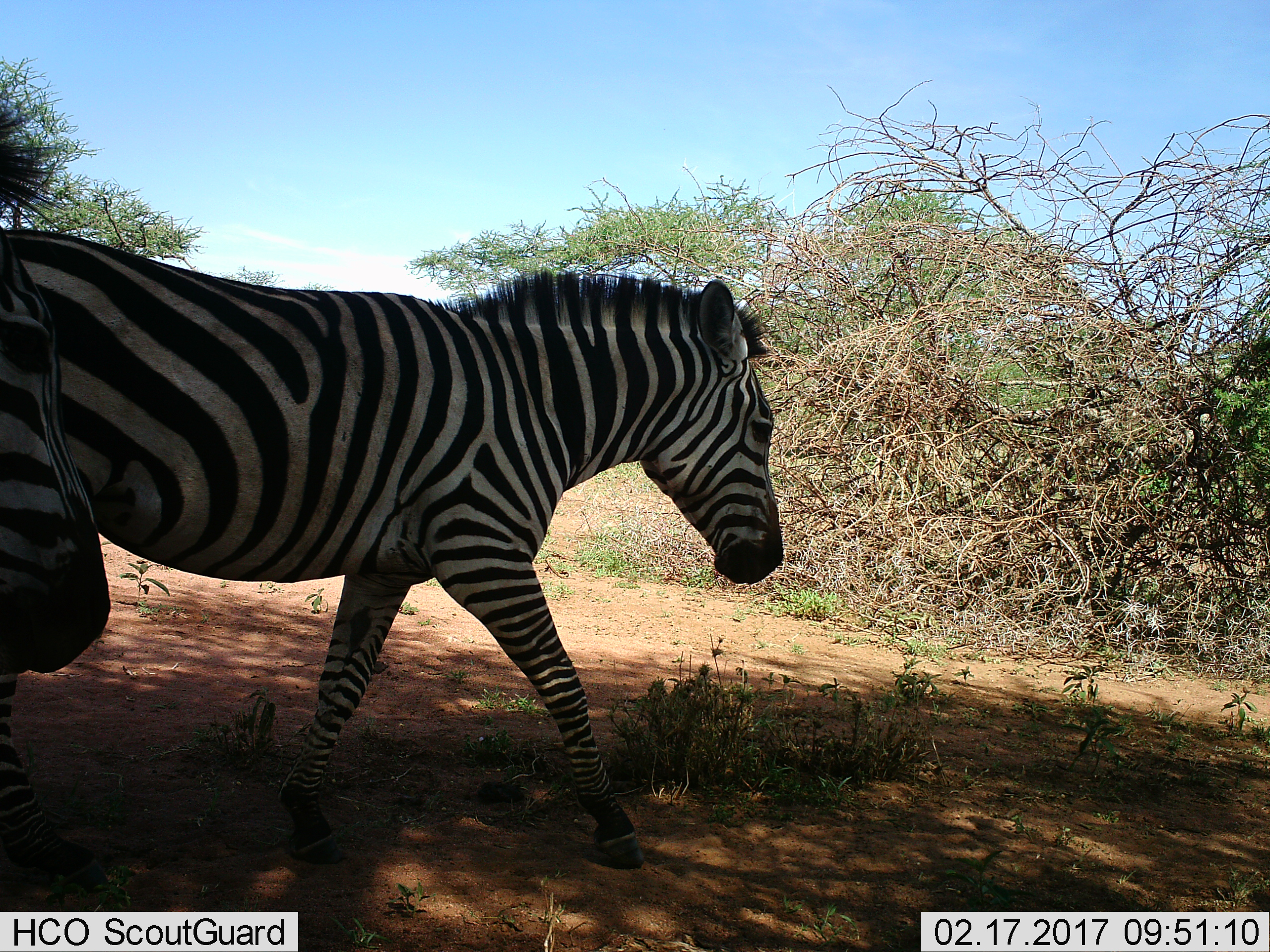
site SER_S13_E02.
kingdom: Animalia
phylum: Chordata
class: Mammalia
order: Perissodactyla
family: Equidae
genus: Equus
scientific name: Equus quagga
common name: plains zebra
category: zebraplains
Zebraplains (plains zebra) (Equus quagga), count 1. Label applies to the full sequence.